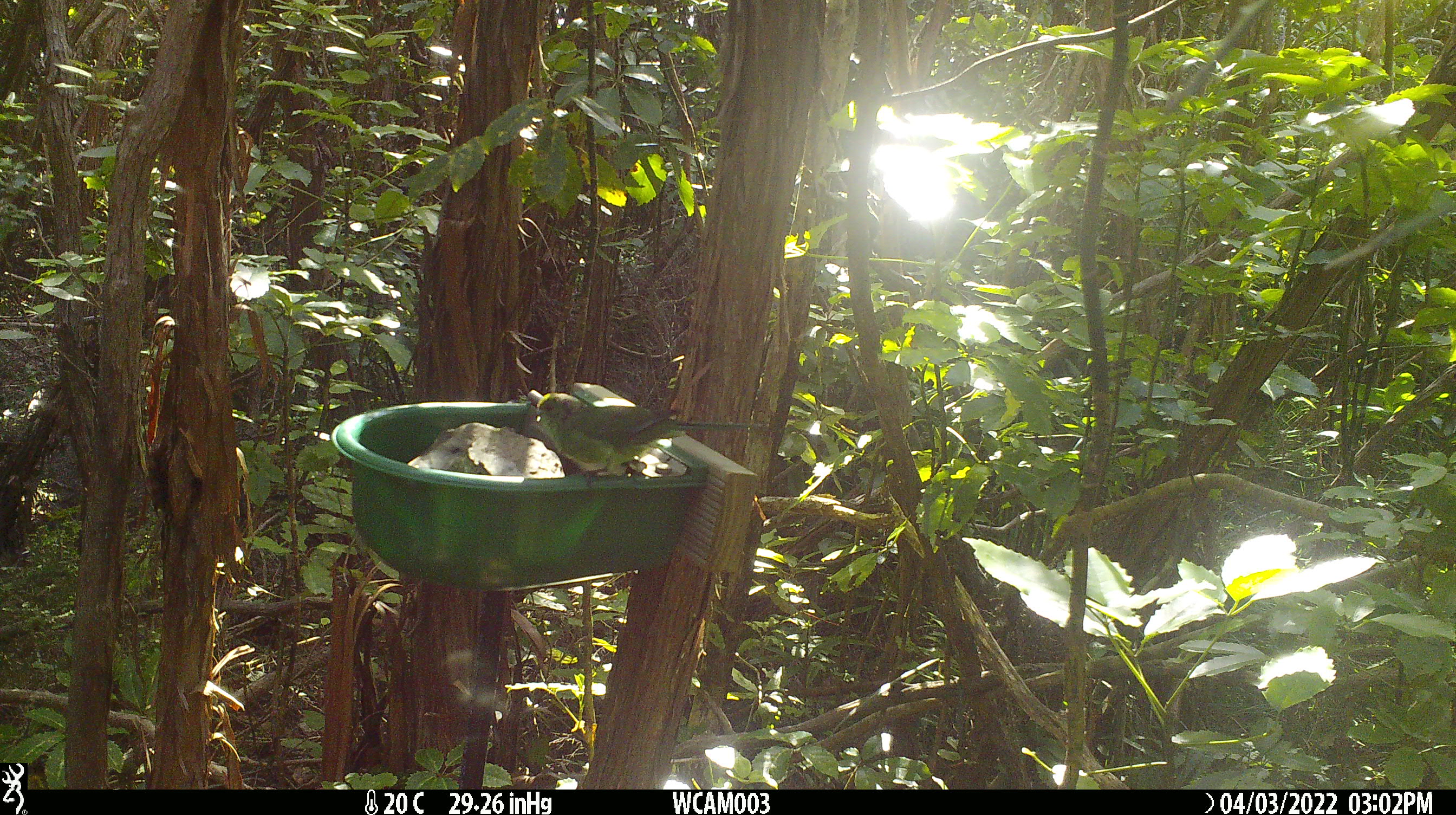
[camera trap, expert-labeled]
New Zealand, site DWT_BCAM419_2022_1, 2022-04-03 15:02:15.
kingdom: Animalia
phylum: Chordata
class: Aves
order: Psittaciformes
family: Psittaculidae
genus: Cyanoramphus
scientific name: Cyanoramphus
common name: parakeet